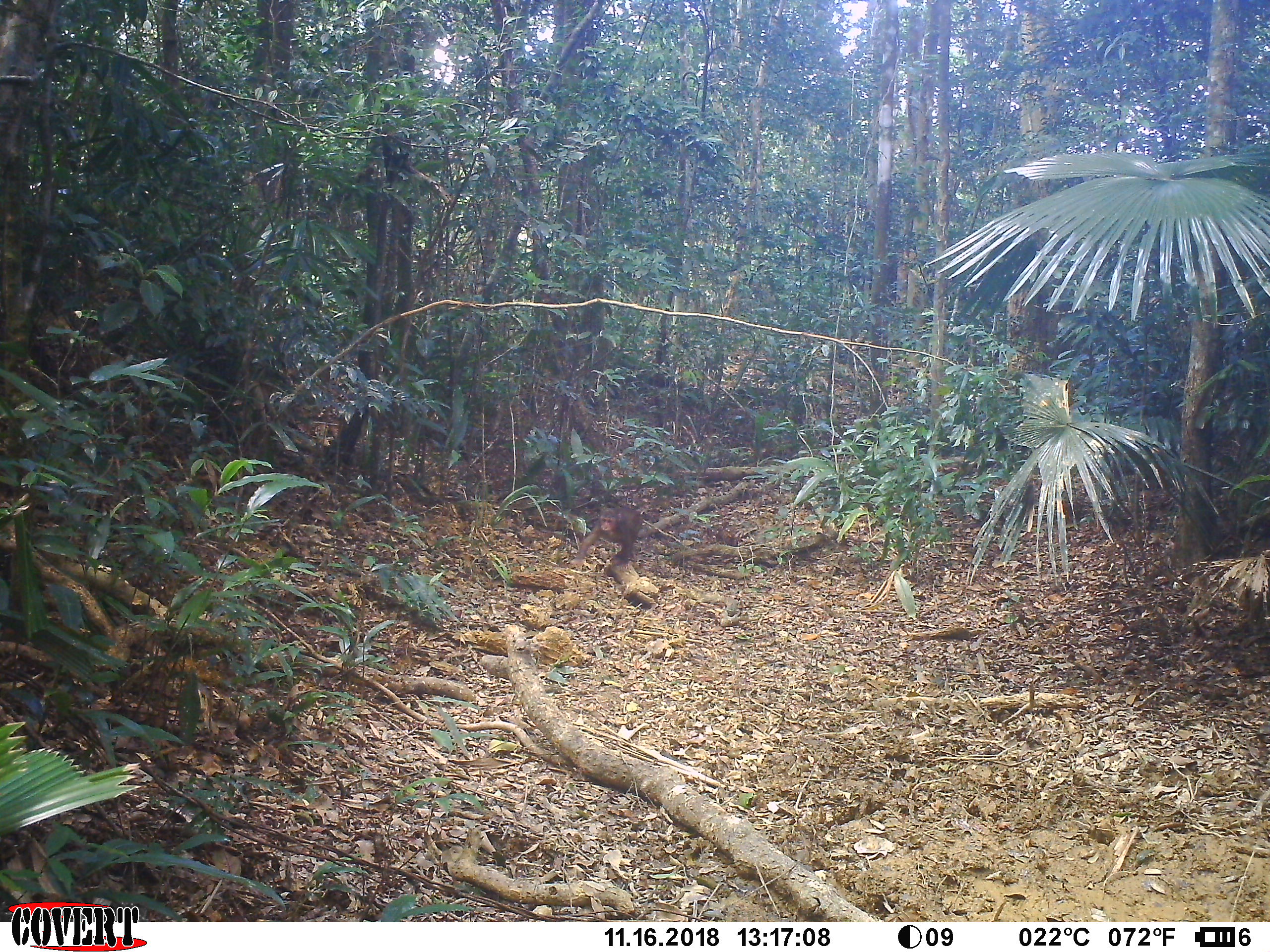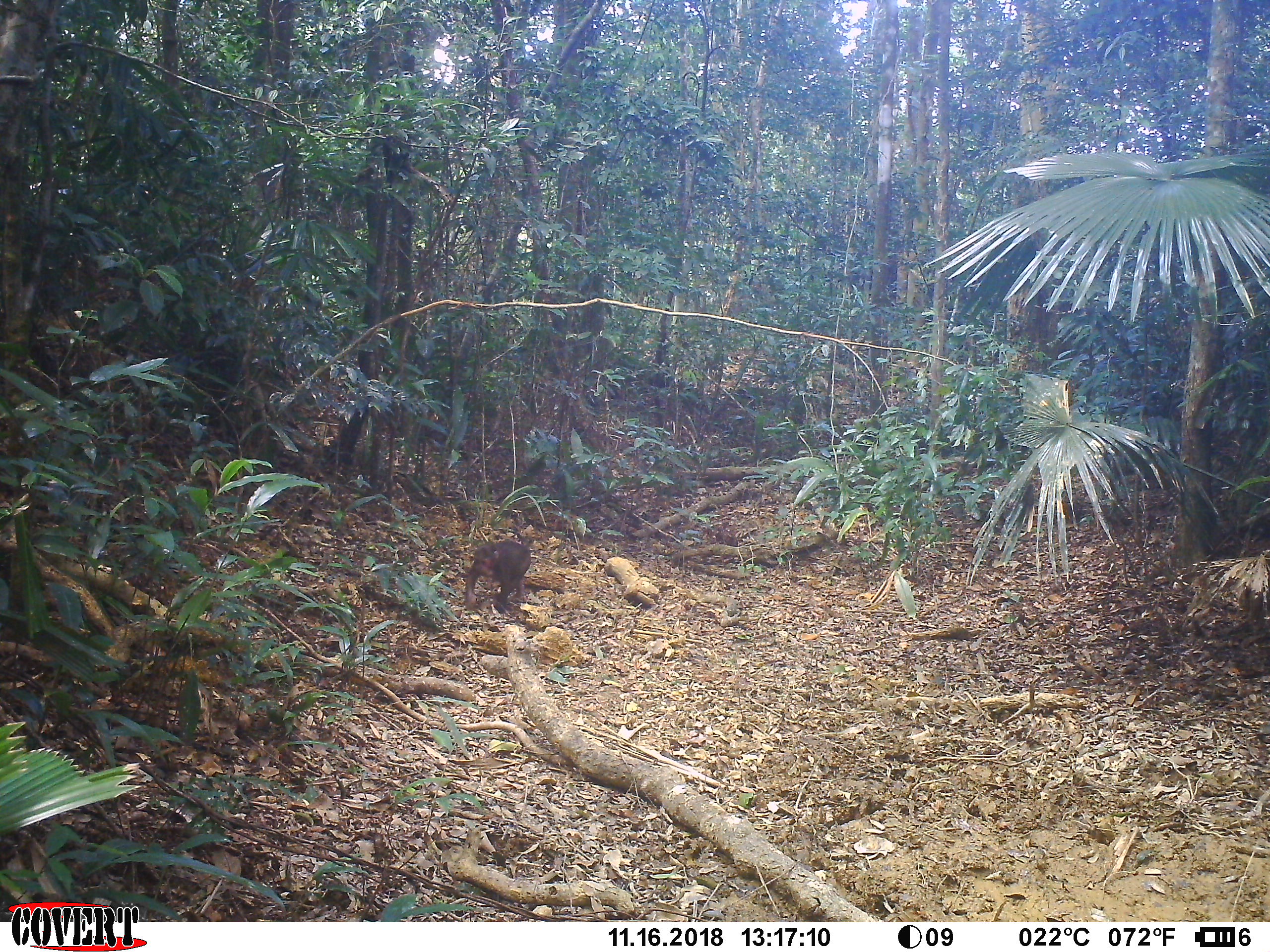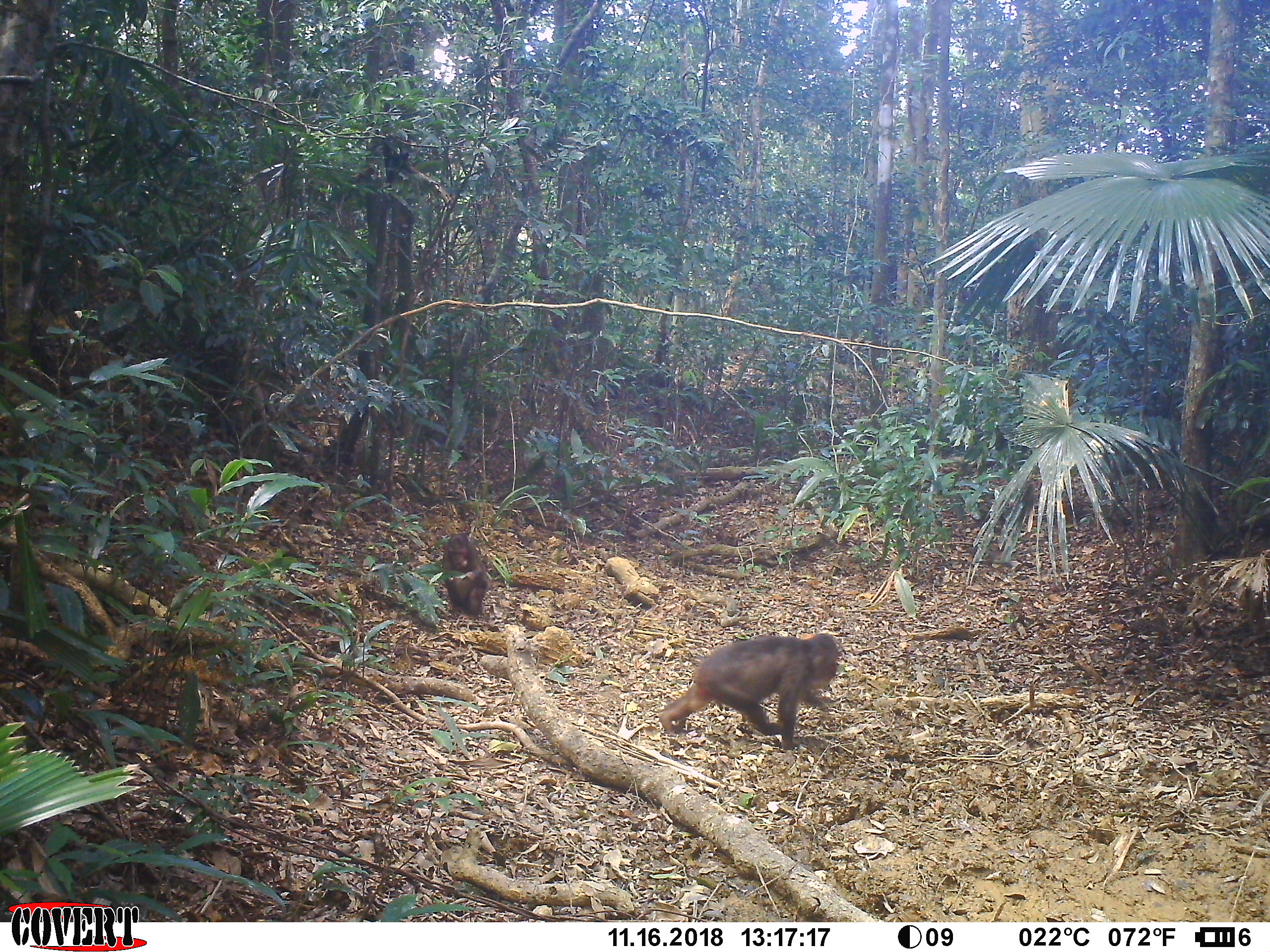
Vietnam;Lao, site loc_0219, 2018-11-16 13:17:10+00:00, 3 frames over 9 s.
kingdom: Animalia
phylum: Chordata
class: Mammalia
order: Primates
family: Cercopithecidae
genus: Macaca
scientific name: Macaca arctoides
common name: stump-tailed macaque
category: stump tailed macaque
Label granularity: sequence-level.